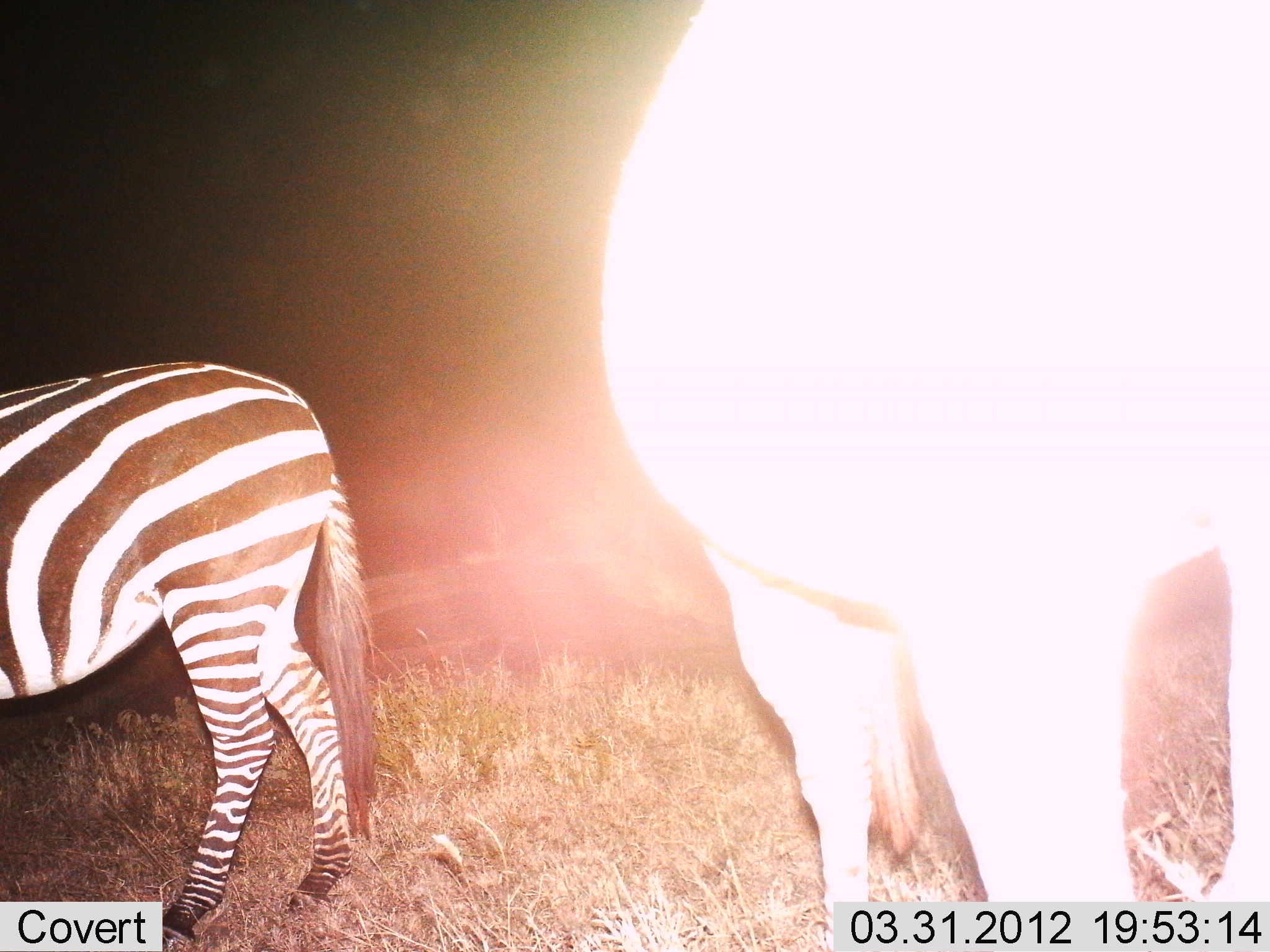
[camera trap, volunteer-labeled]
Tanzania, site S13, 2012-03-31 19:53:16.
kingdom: Animalia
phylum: Chordata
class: Mammalia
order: Perissodactyla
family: Equidae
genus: Equus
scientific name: Equus quagga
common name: plains zebra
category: zebra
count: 2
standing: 92%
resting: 0%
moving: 8%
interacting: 0%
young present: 4%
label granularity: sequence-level